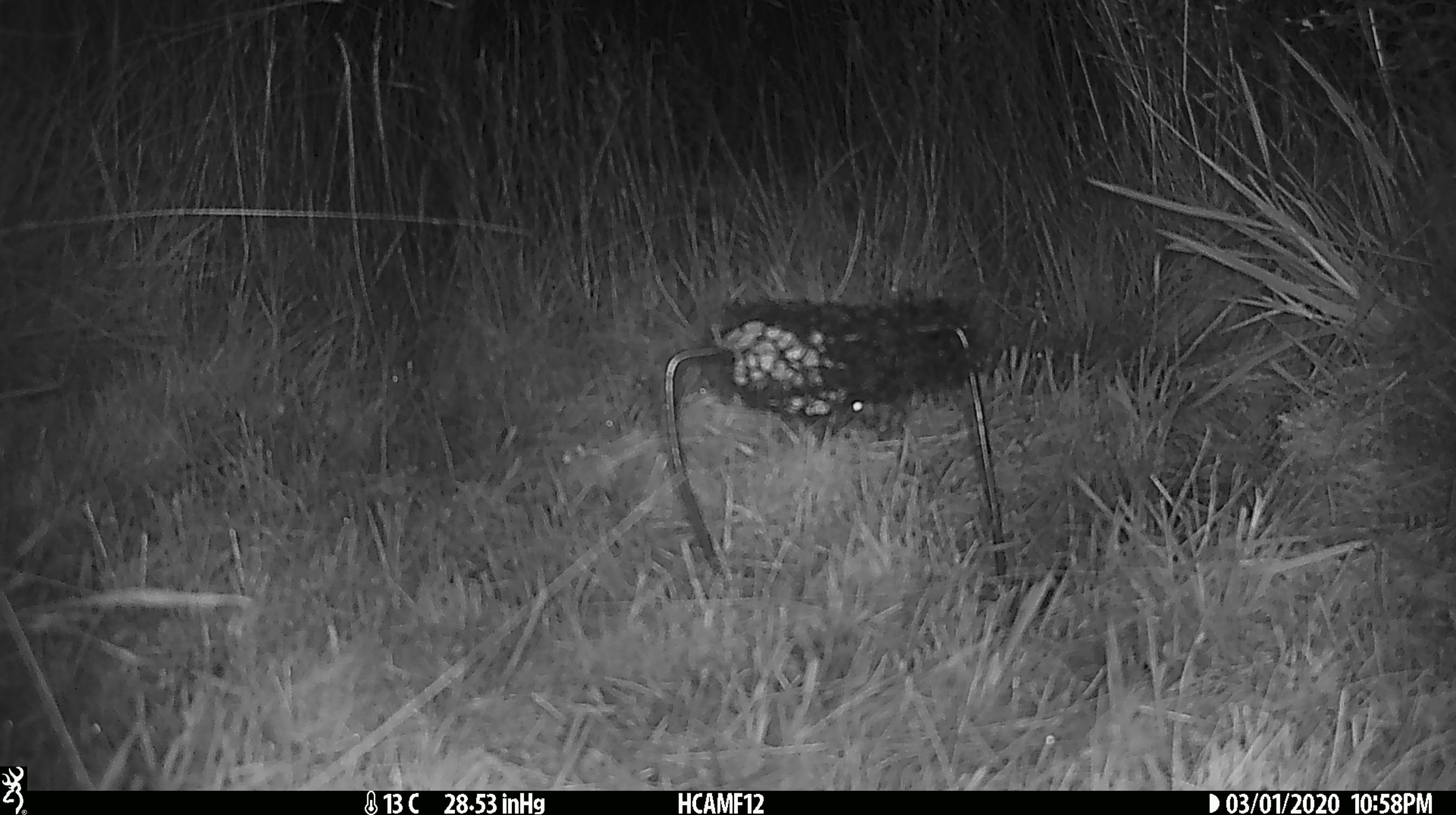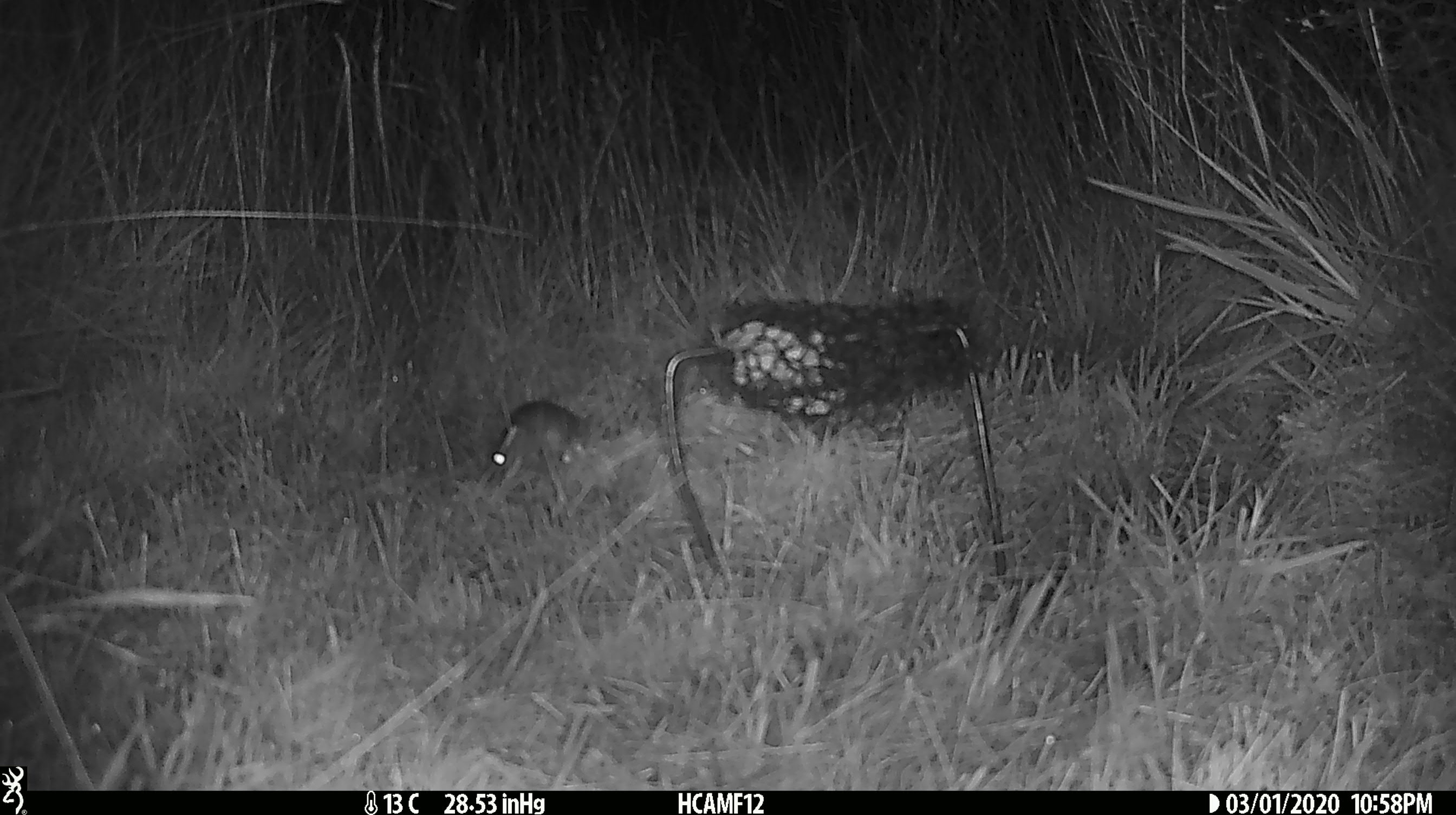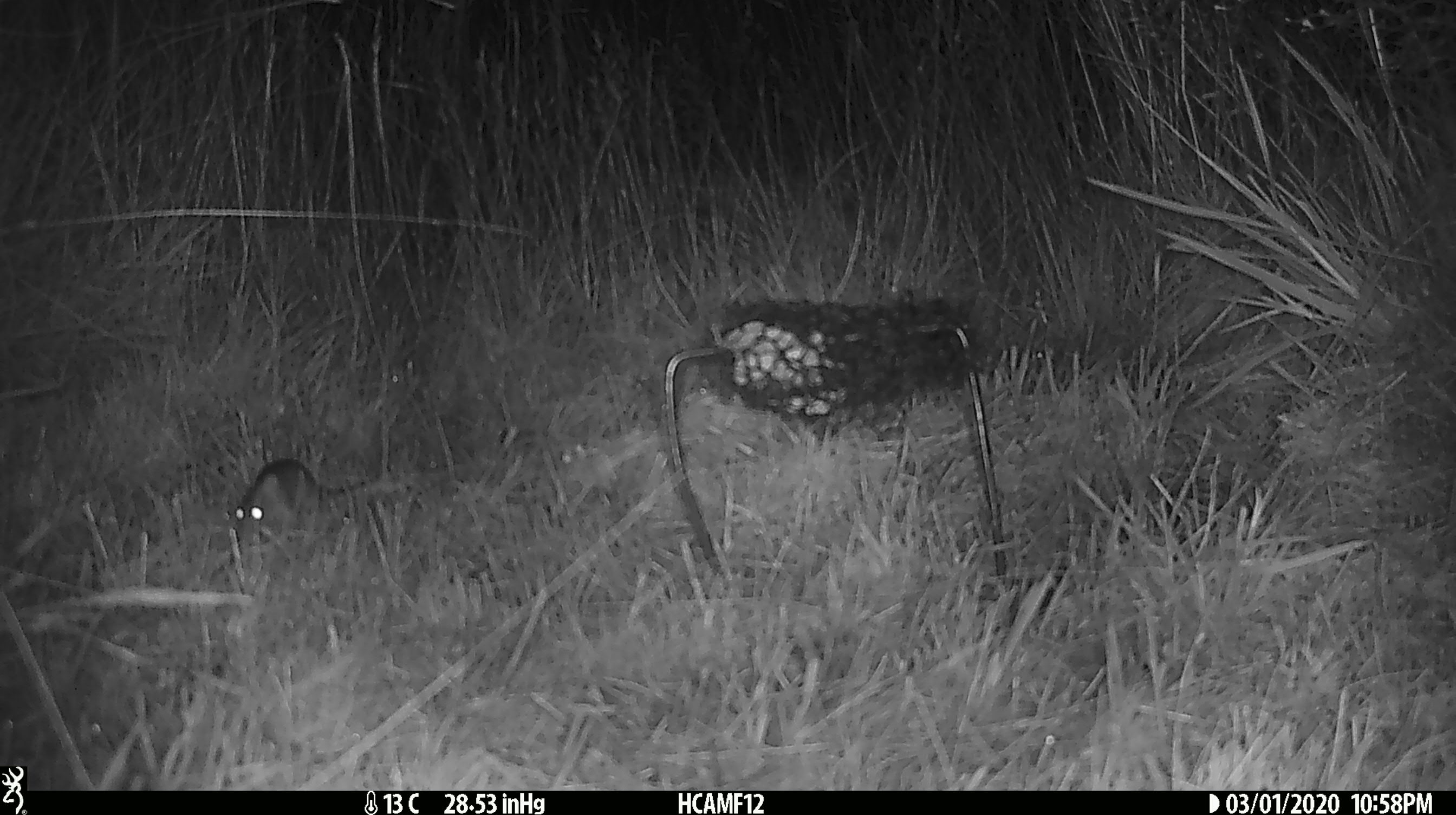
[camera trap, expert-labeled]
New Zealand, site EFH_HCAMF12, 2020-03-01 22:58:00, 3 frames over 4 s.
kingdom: Animalia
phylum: Chordata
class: Mammalia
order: Rodentia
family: Muridae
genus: Mus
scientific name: Mus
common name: mouse